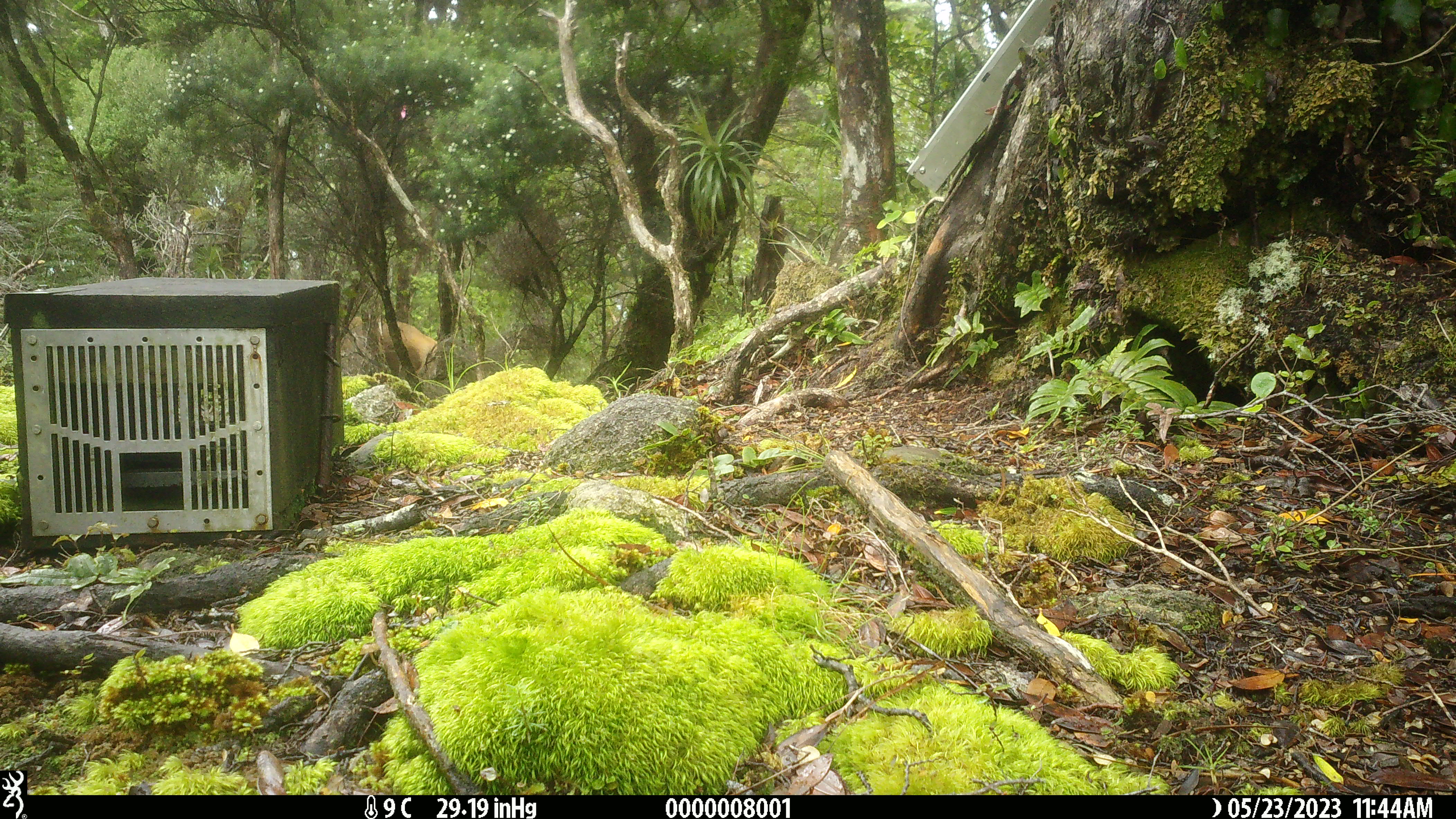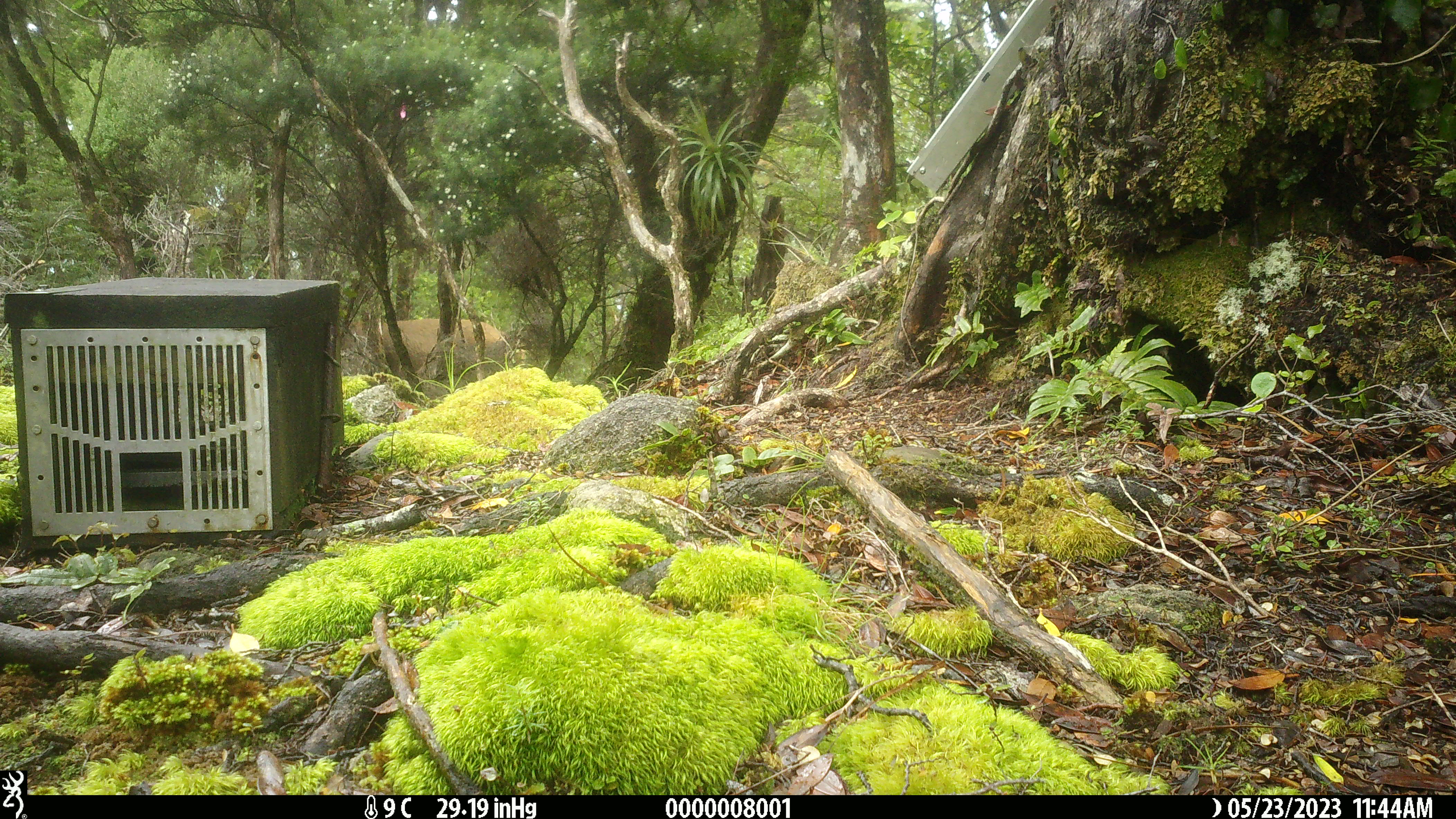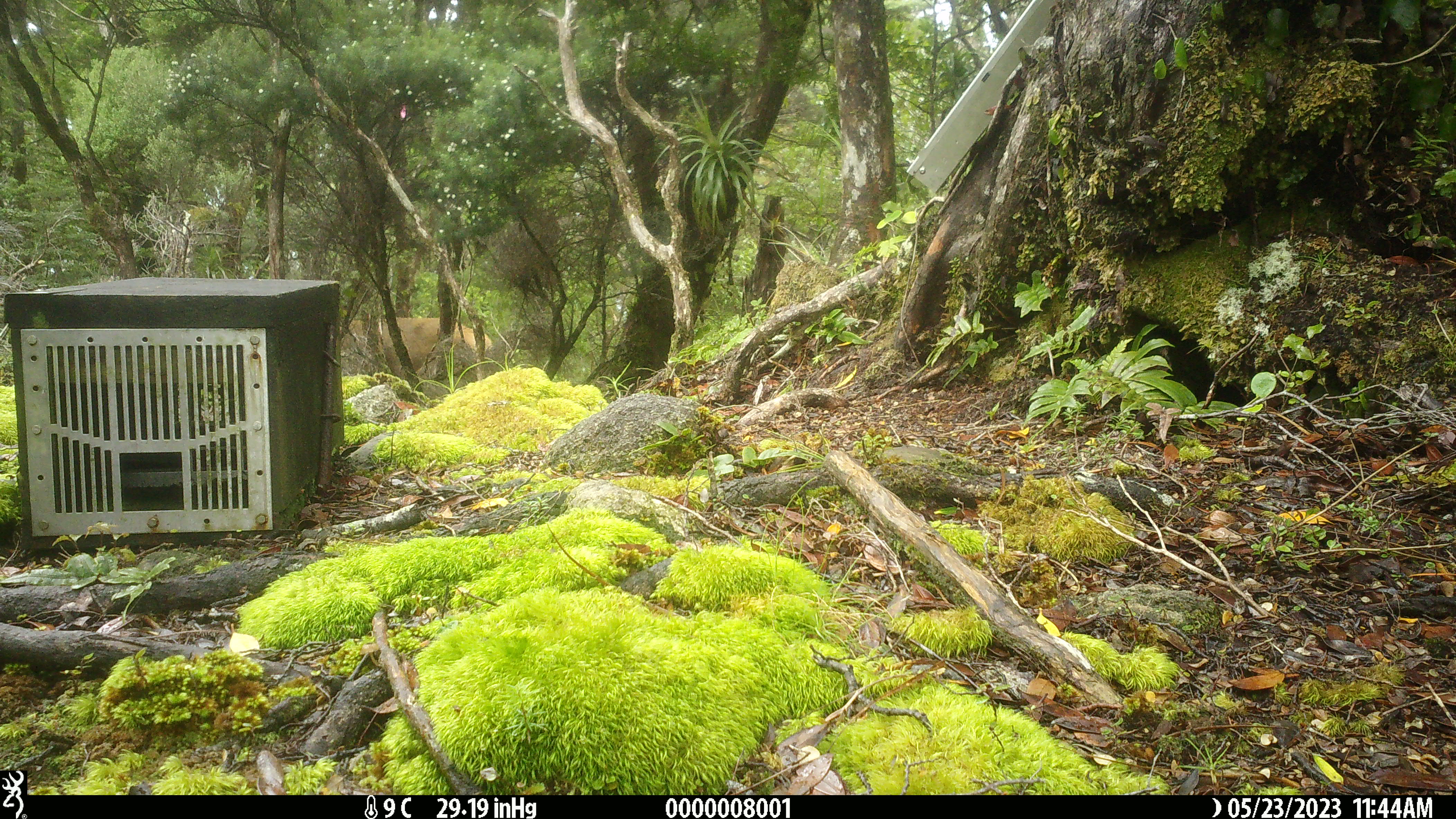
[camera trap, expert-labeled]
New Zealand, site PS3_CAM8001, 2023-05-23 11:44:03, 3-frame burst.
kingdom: Animalia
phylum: Chordata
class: Mammalia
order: Artiodactyla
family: Cervidae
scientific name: Cervidae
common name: deer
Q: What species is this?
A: Deer (Cervidae).